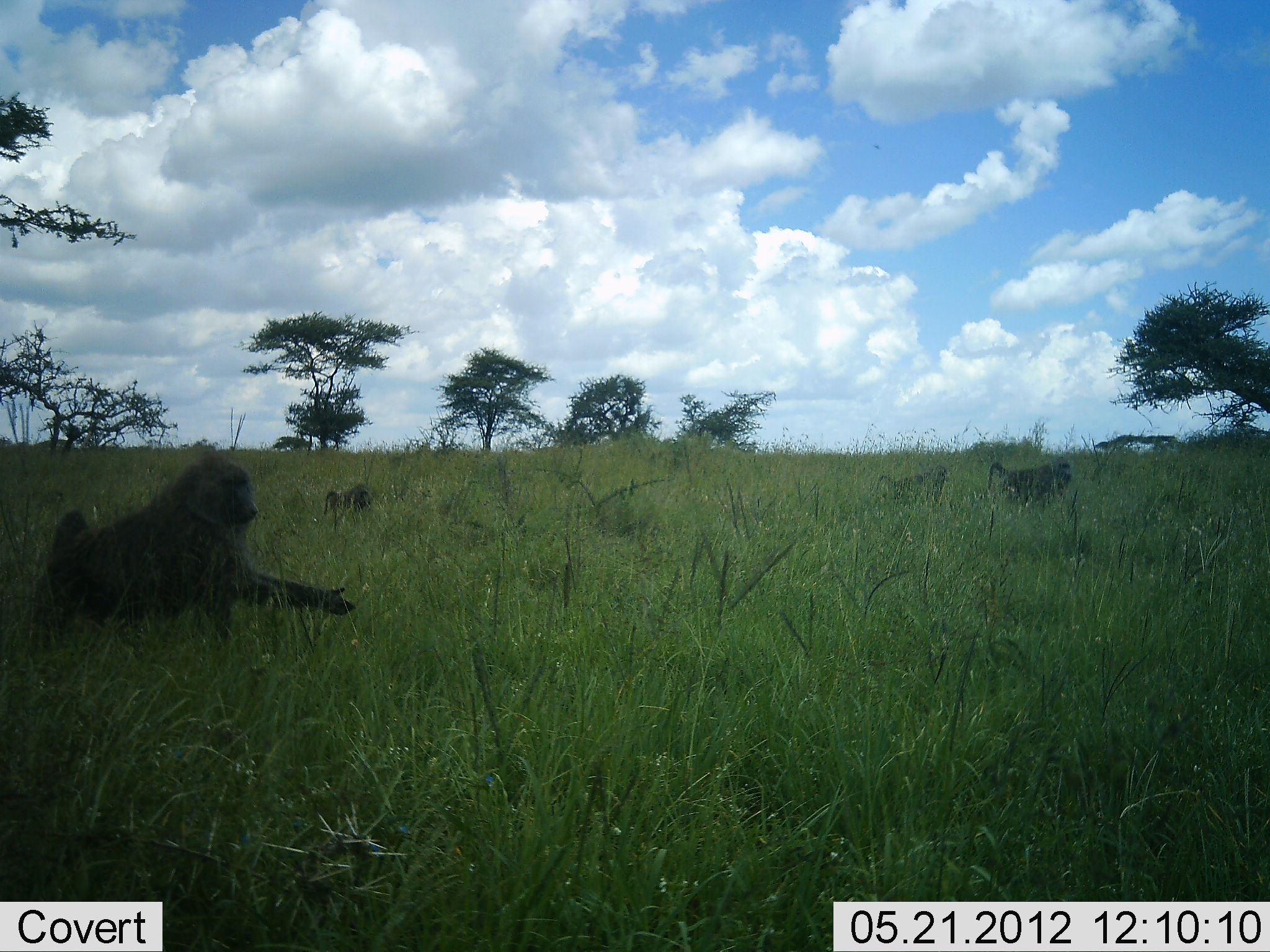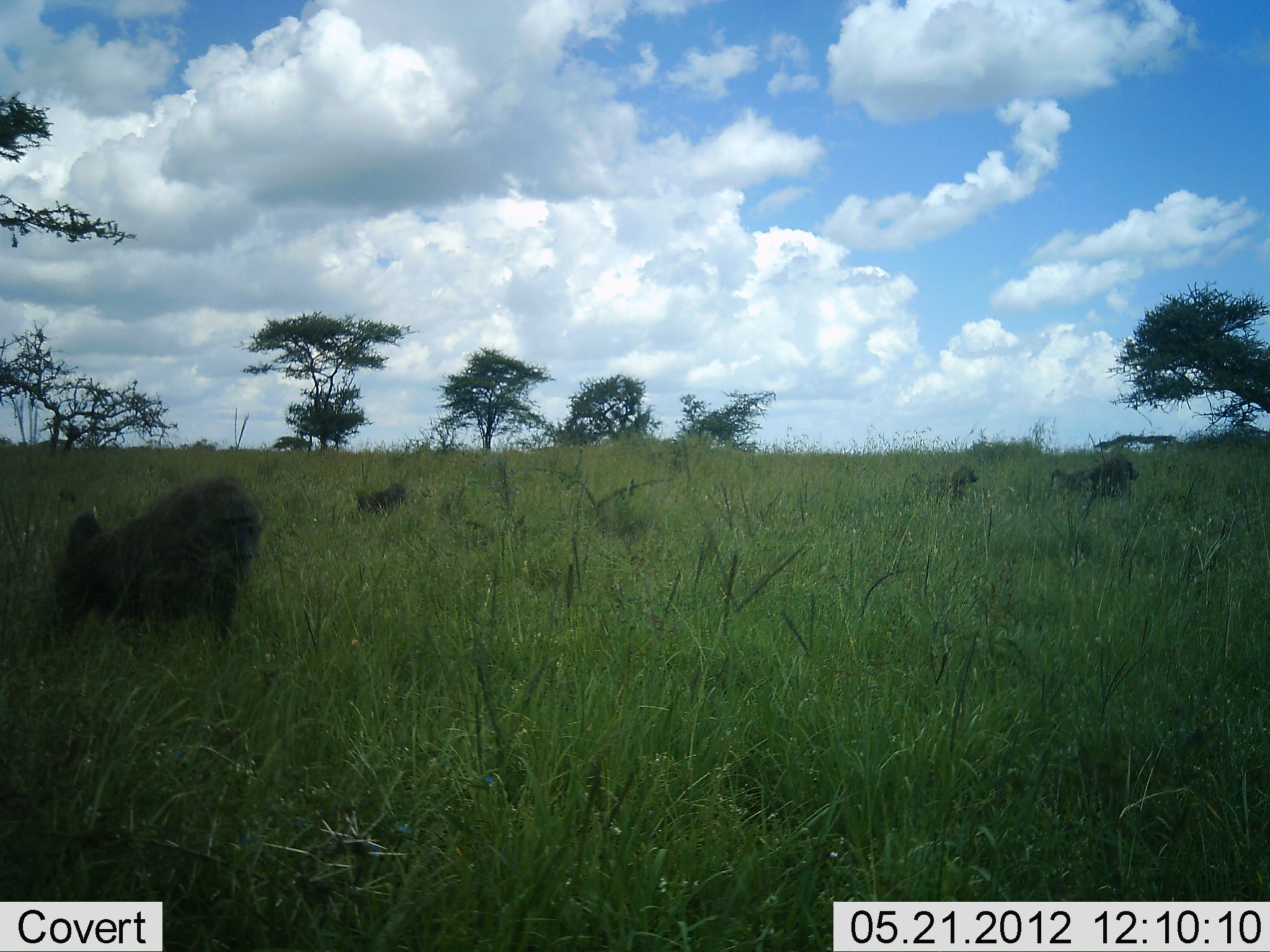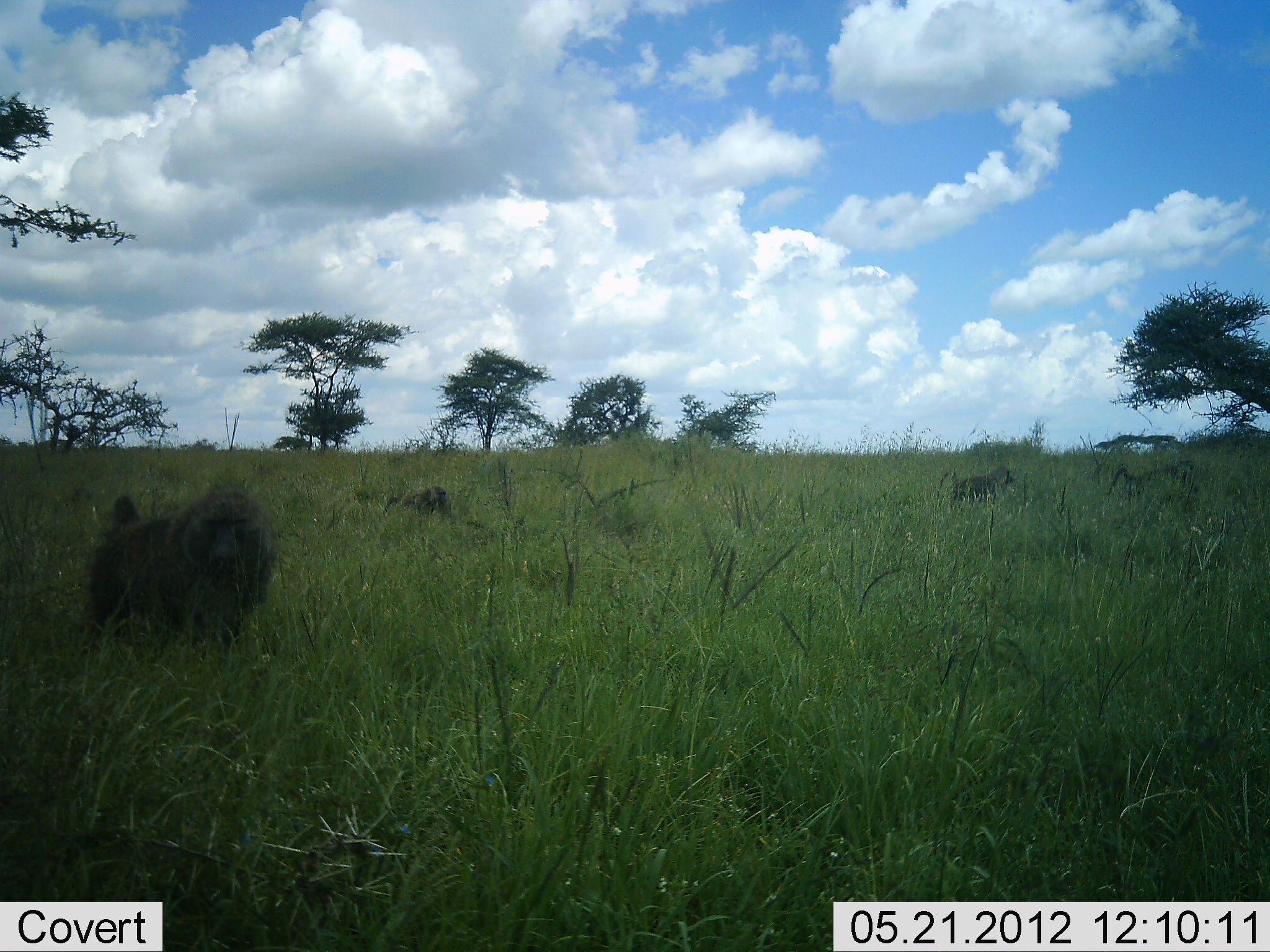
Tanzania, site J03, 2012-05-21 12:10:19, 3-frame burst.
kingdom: Animalia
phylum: Chordata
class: Mammalia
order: Primates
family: Cercopithecidae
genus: Papio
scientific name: Papio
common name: baboon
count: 4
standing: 20%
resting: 0%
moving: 100%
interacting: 0%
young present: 40%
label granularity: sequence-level